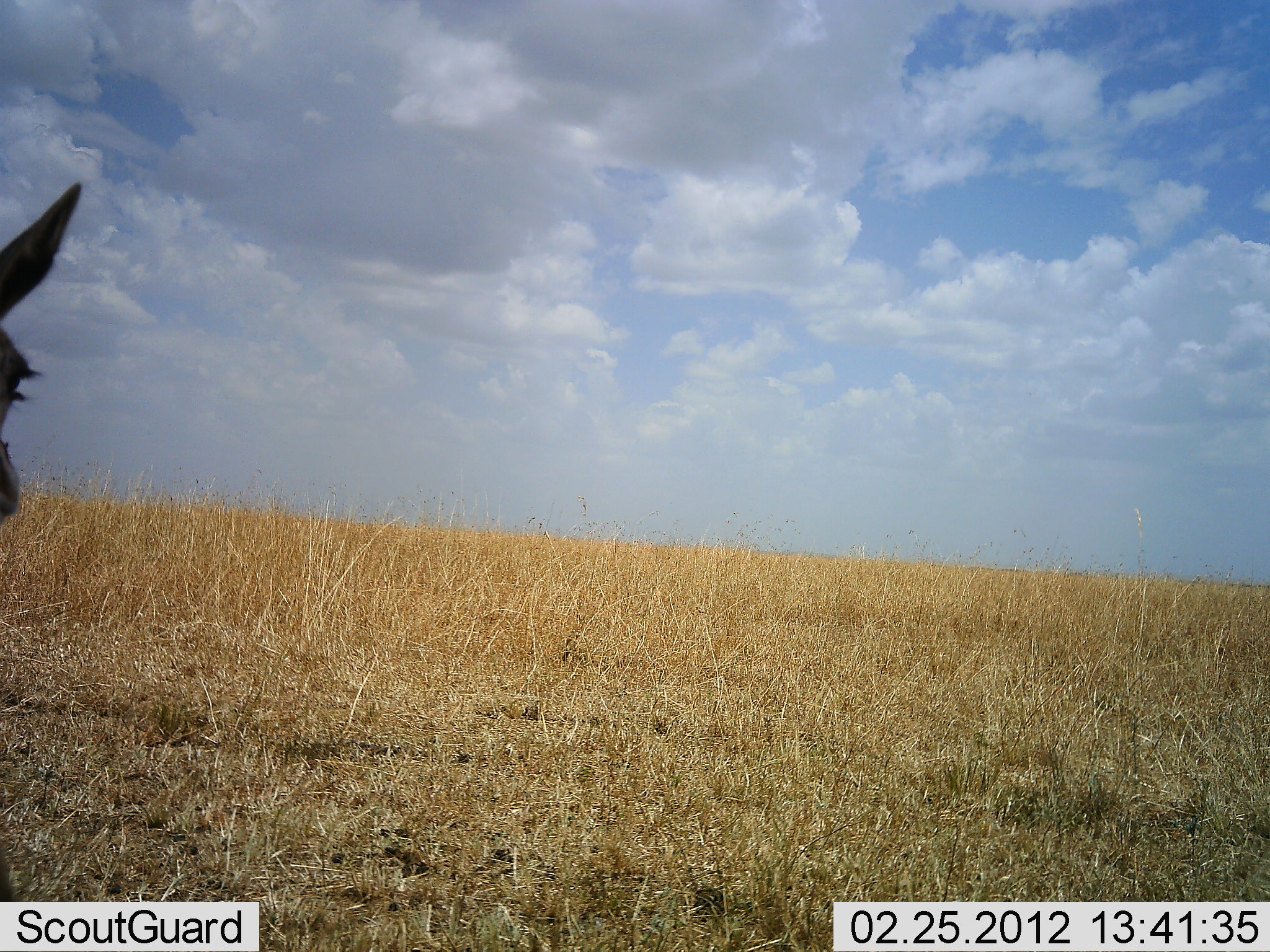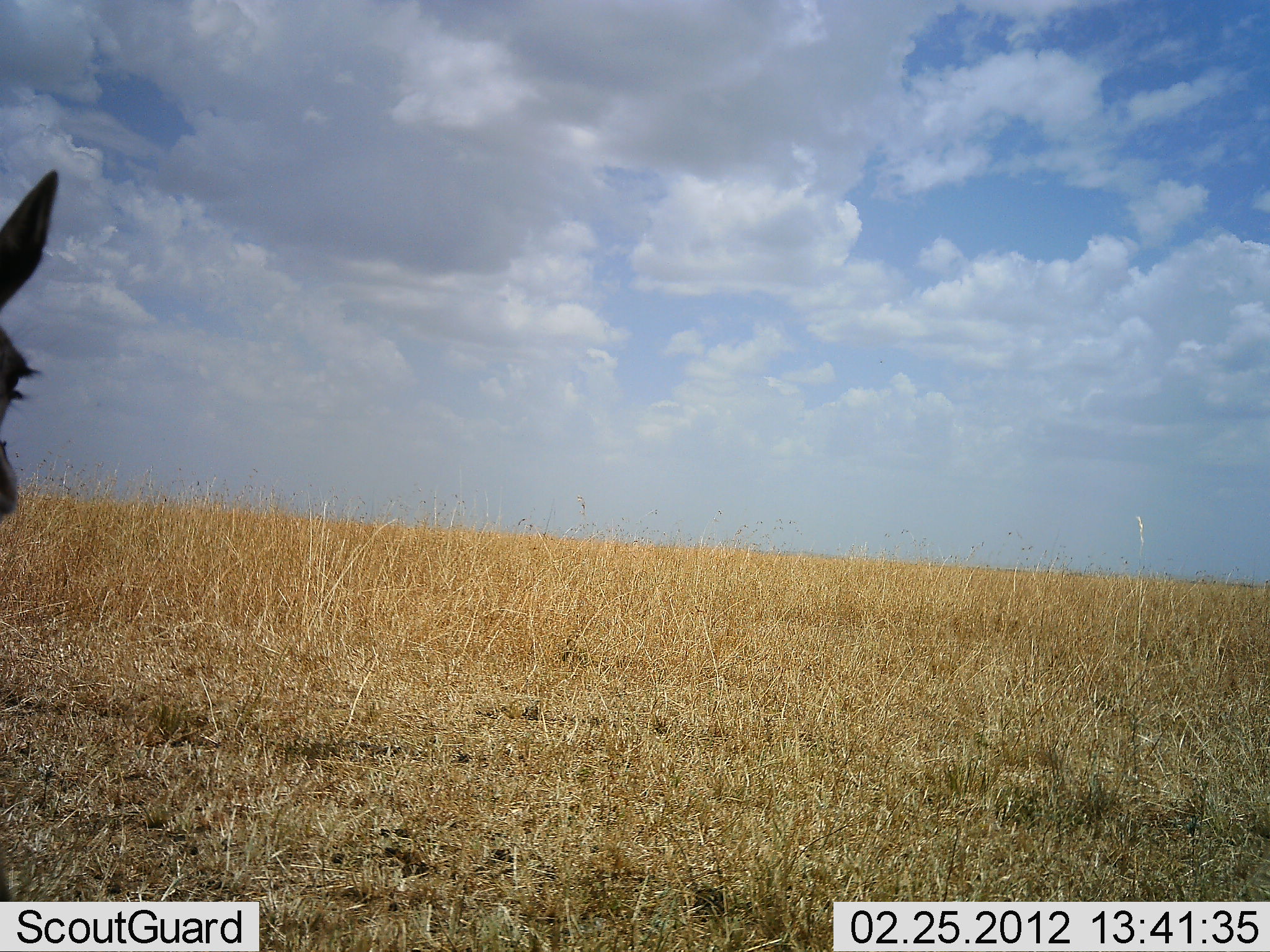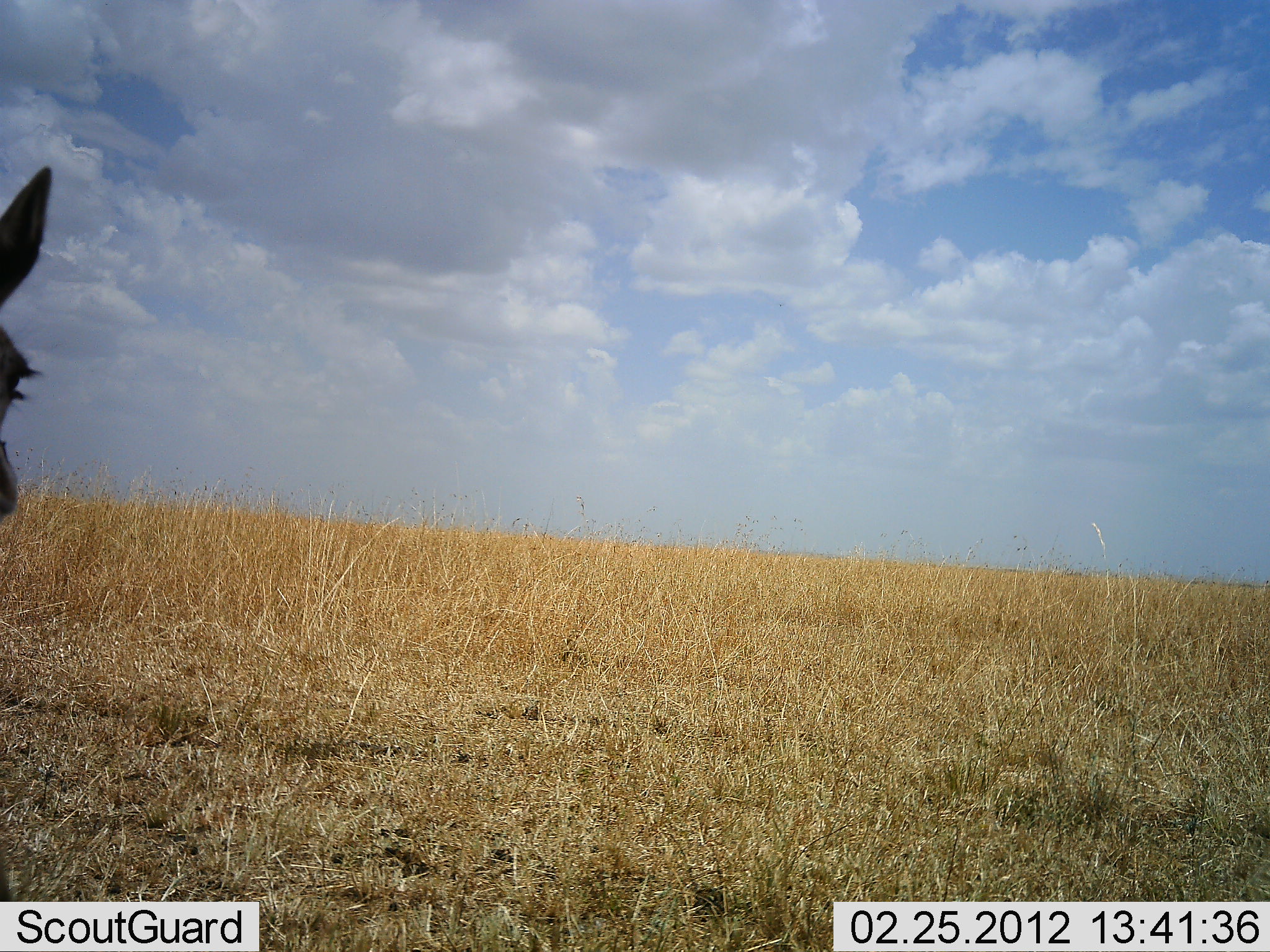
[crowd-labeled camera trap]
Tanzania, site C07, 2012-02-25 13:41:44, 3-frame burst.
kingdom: Animalia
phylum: Chordata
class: Mammalia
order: Artiodactyla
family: Bovidae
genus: Eudorcas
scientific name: Eudorcas thomsonii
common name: thomson's gazelle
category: gazellethomsons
Gazellethomsons (thomson's gazelle) (Eudorcas thomsonii), count 1. Behavior (volunteer vote fractions): standing 100%, resting 14%, moving 0%, interacting 0%. Young present (vote fraction): 0%. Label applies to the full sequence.